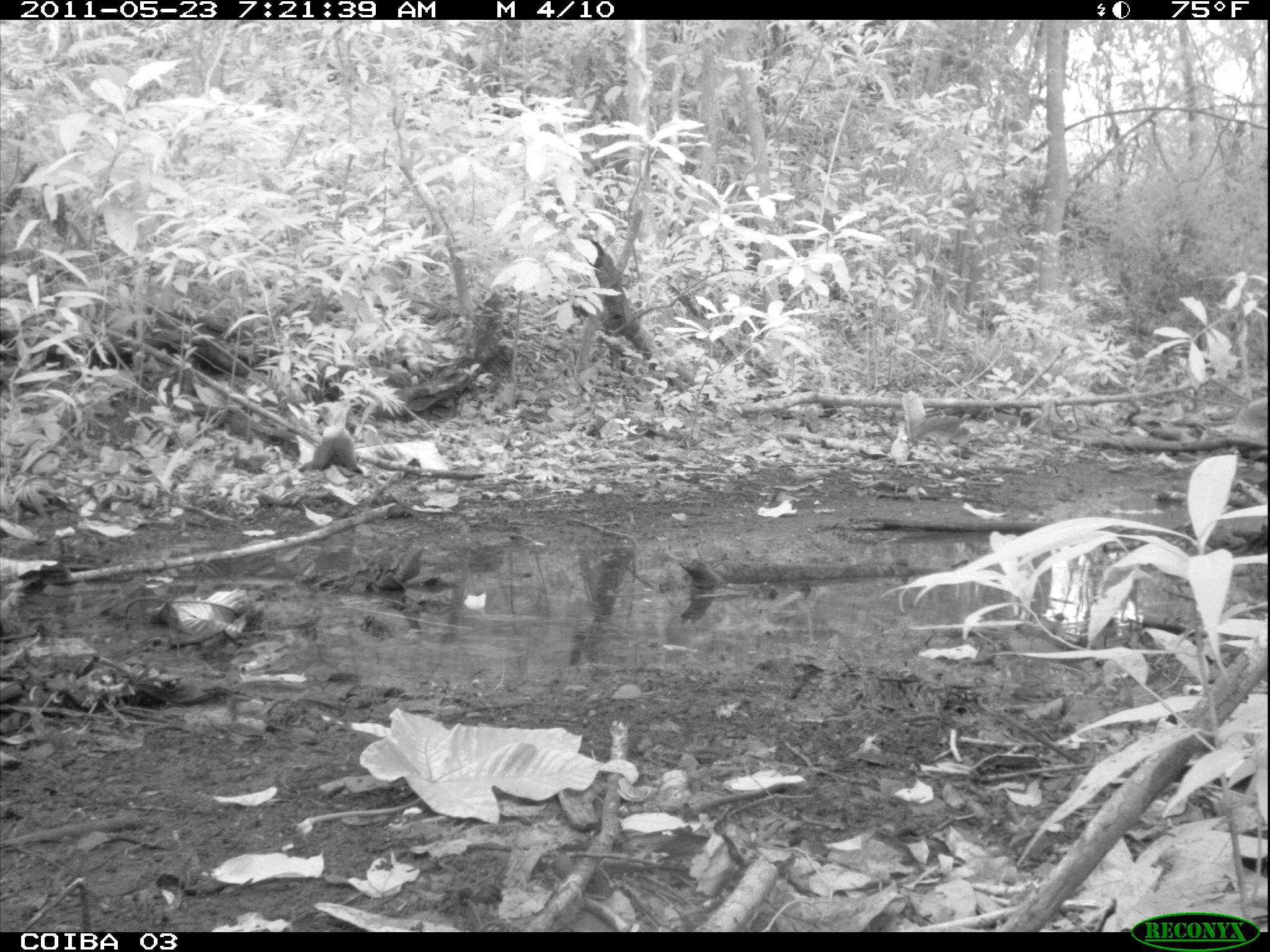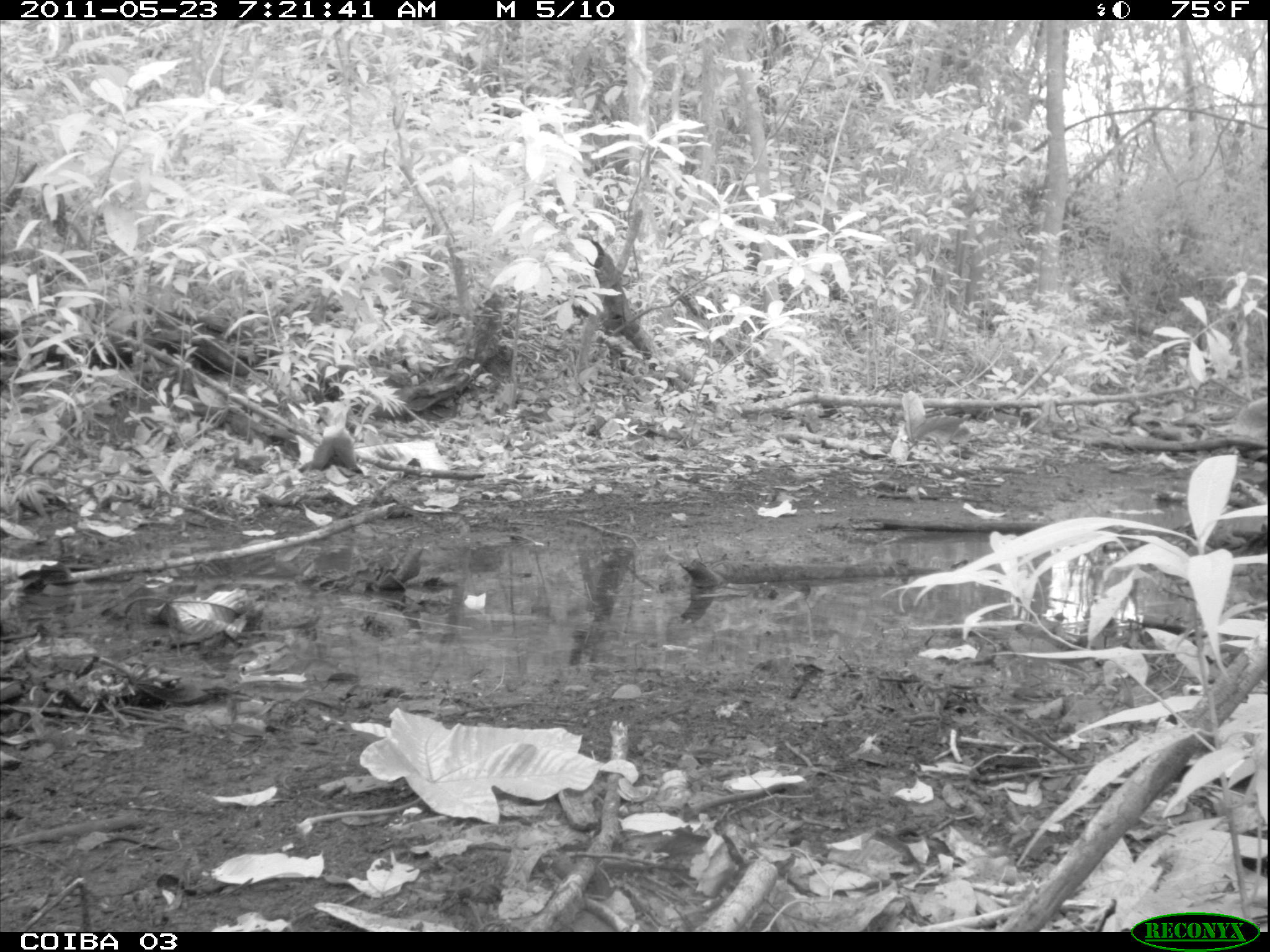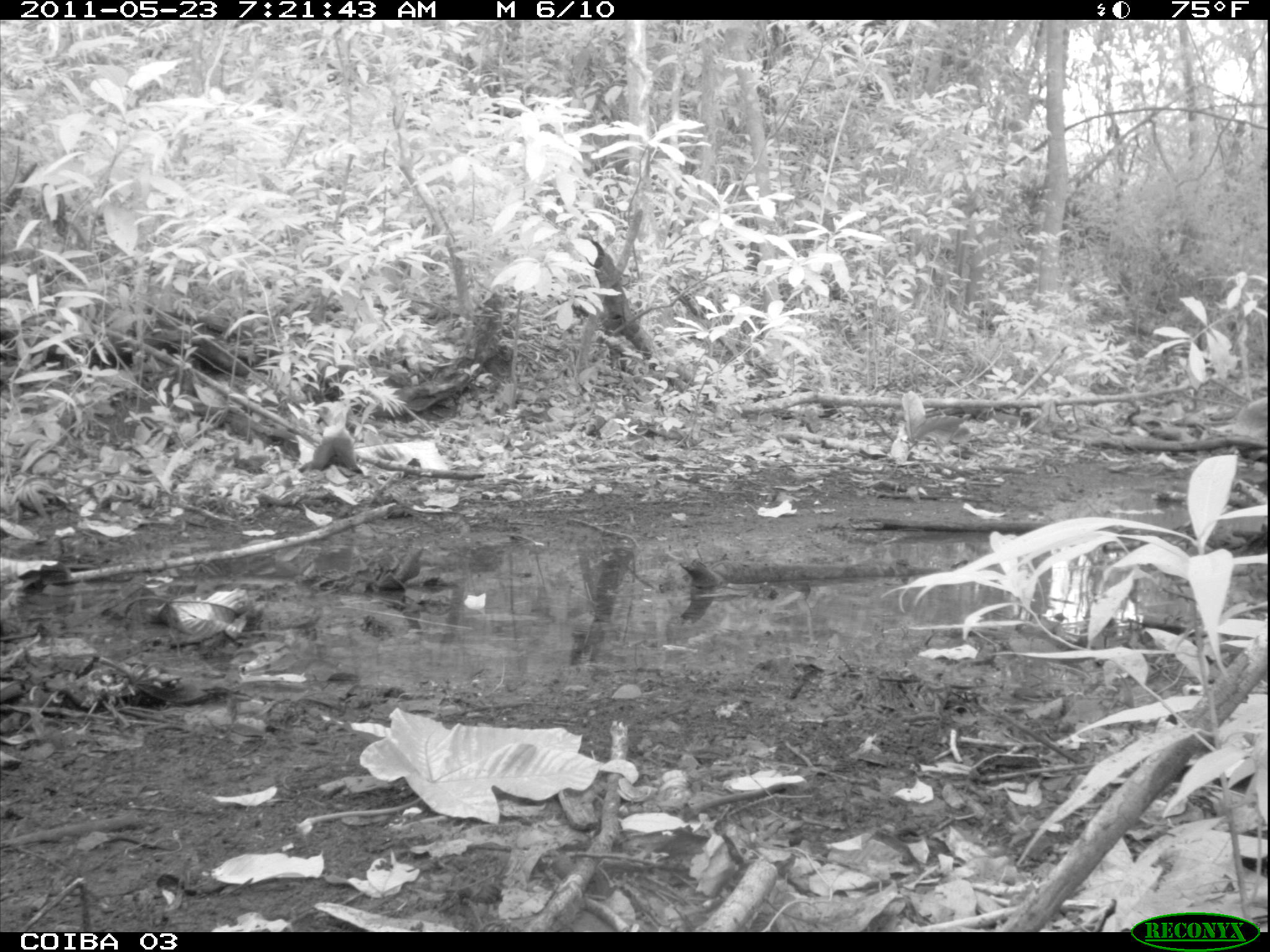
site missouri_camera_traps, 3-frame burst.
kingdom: Animalia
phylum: Chordata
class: Mammalia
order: Rodentia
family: Dasyproctidae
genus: Dasyprocta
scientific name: Dasyprocta coibae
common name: coiban agouti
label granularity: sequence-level